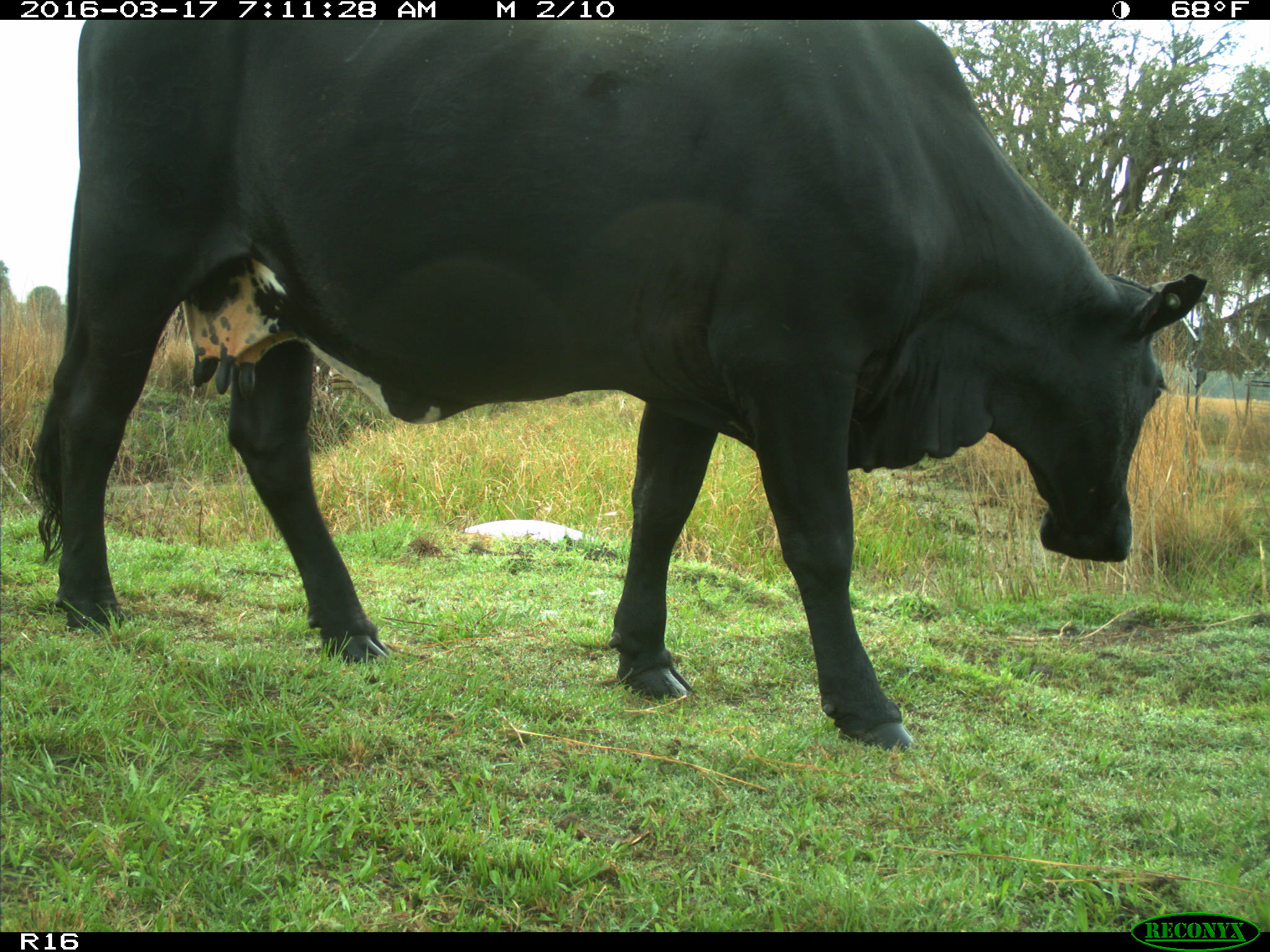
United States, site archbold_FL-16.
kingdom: Animalia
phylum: Chordata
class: Mammalia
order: Artiodactyla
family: Bovidae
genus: Bos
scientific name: Bos taurus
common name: domestic cow